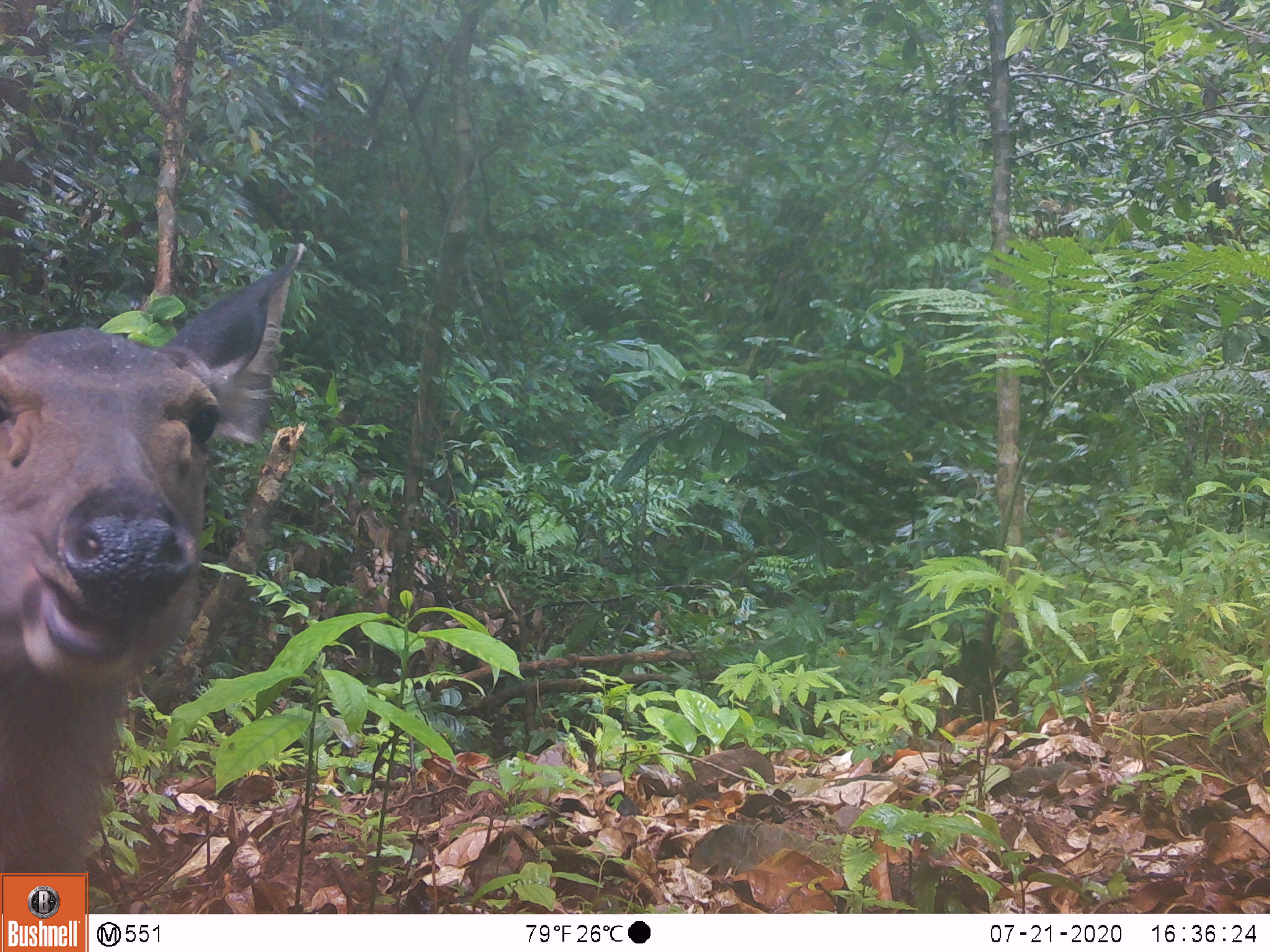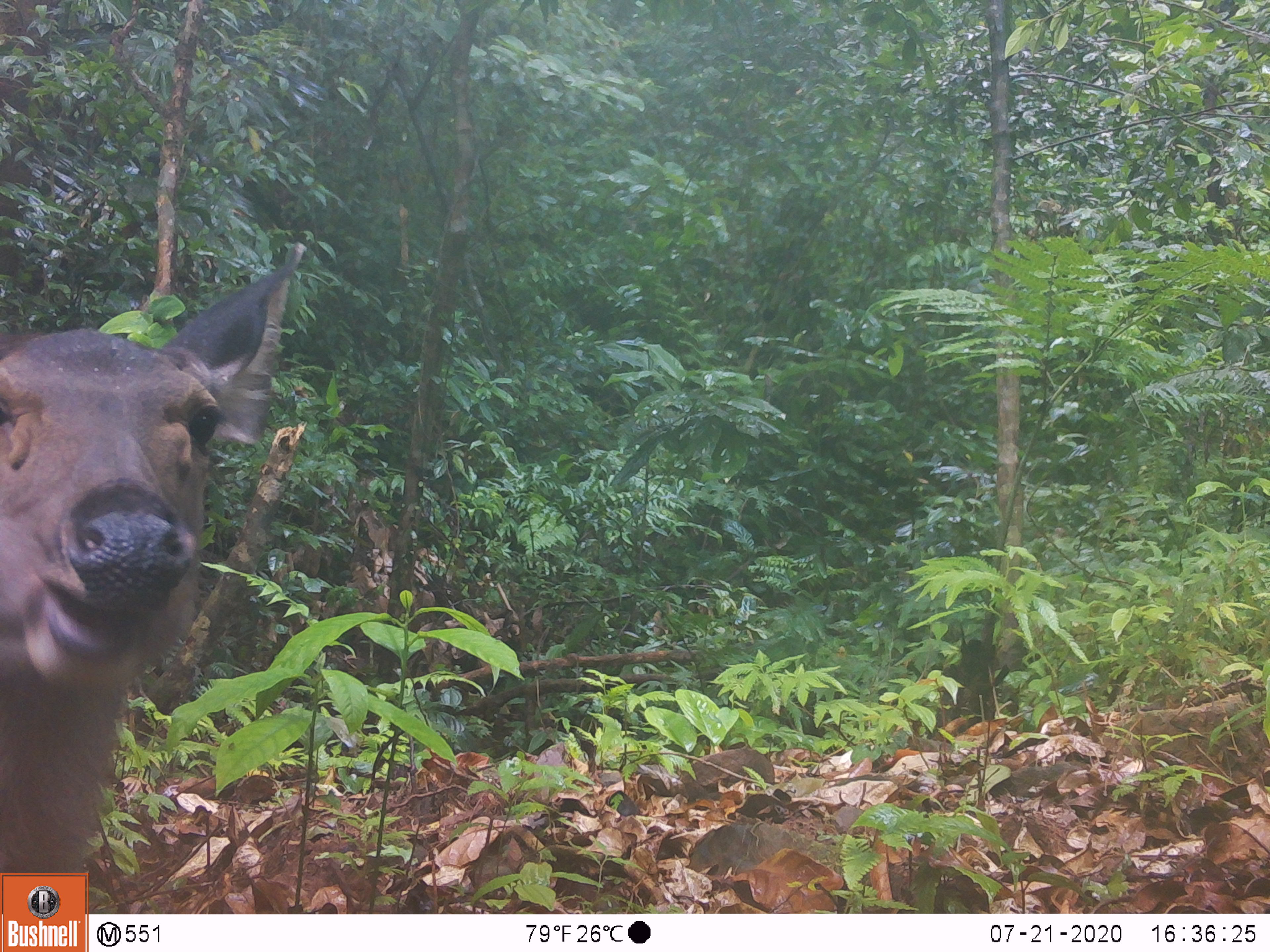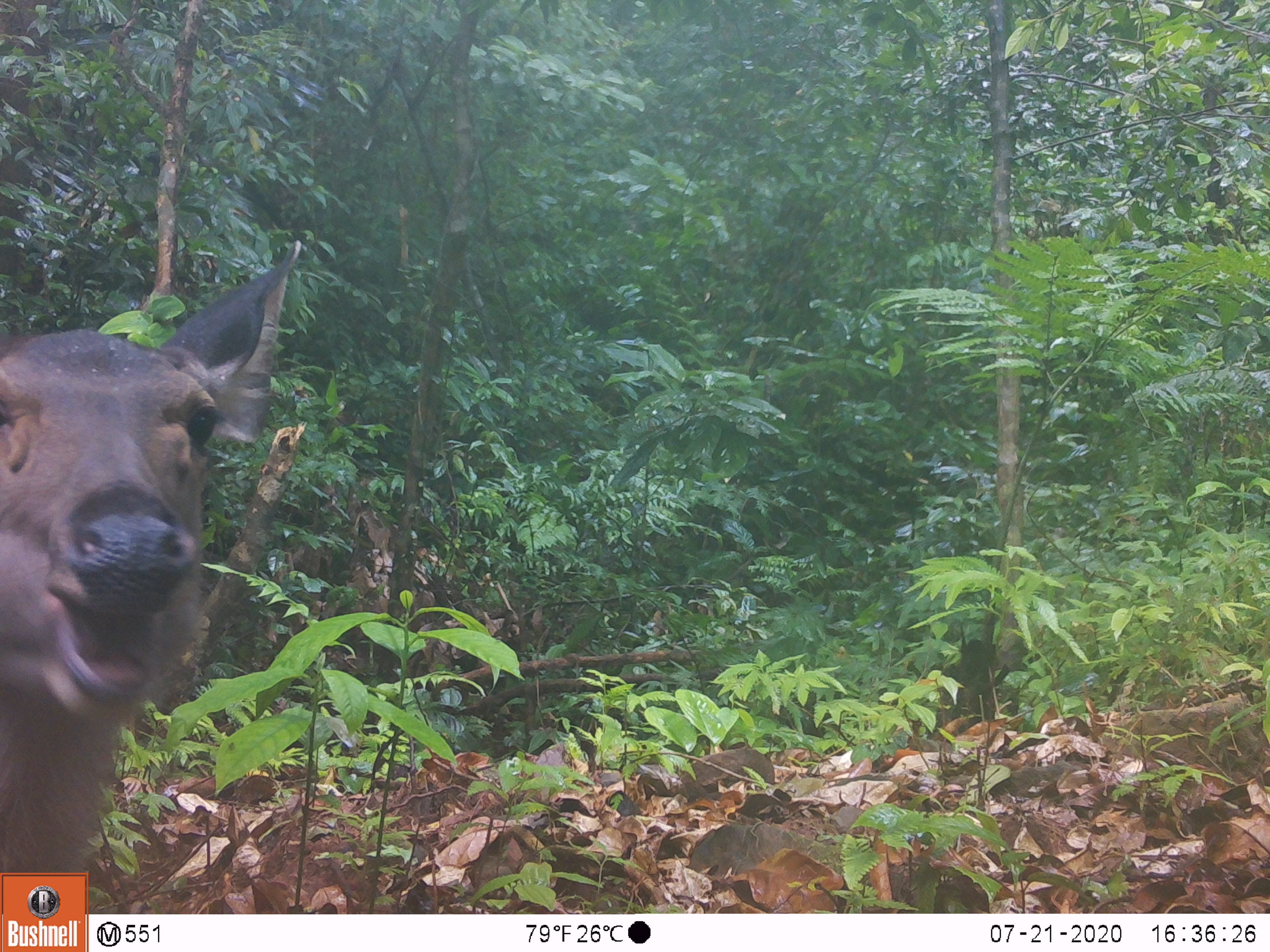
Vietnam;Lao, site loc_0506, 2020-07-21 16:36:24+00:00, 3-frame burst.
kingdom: Animalia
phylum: Chordata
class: Mammalia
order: Artiodactyla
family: Cervidae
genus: Rusa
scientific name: Rusa unicolor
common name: sambar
Sambar (Rusa unicolor). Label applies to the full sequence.